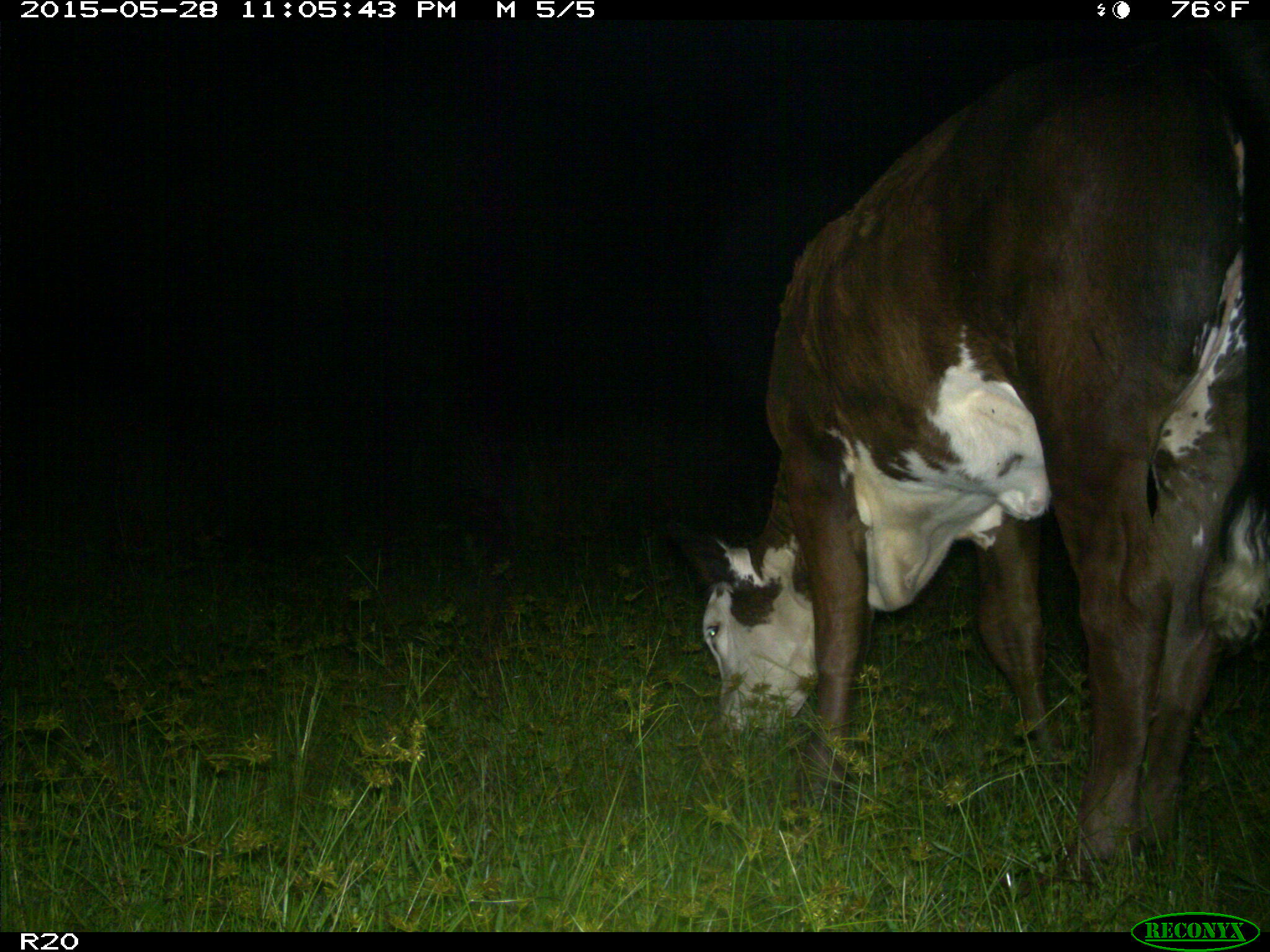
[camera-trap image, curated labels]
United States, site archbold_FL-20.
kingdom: Animalia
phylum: Chordata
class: Mammalia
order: Artiodactyla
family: Bovidae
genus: Bos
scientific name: Bos taurus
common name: domestic cow